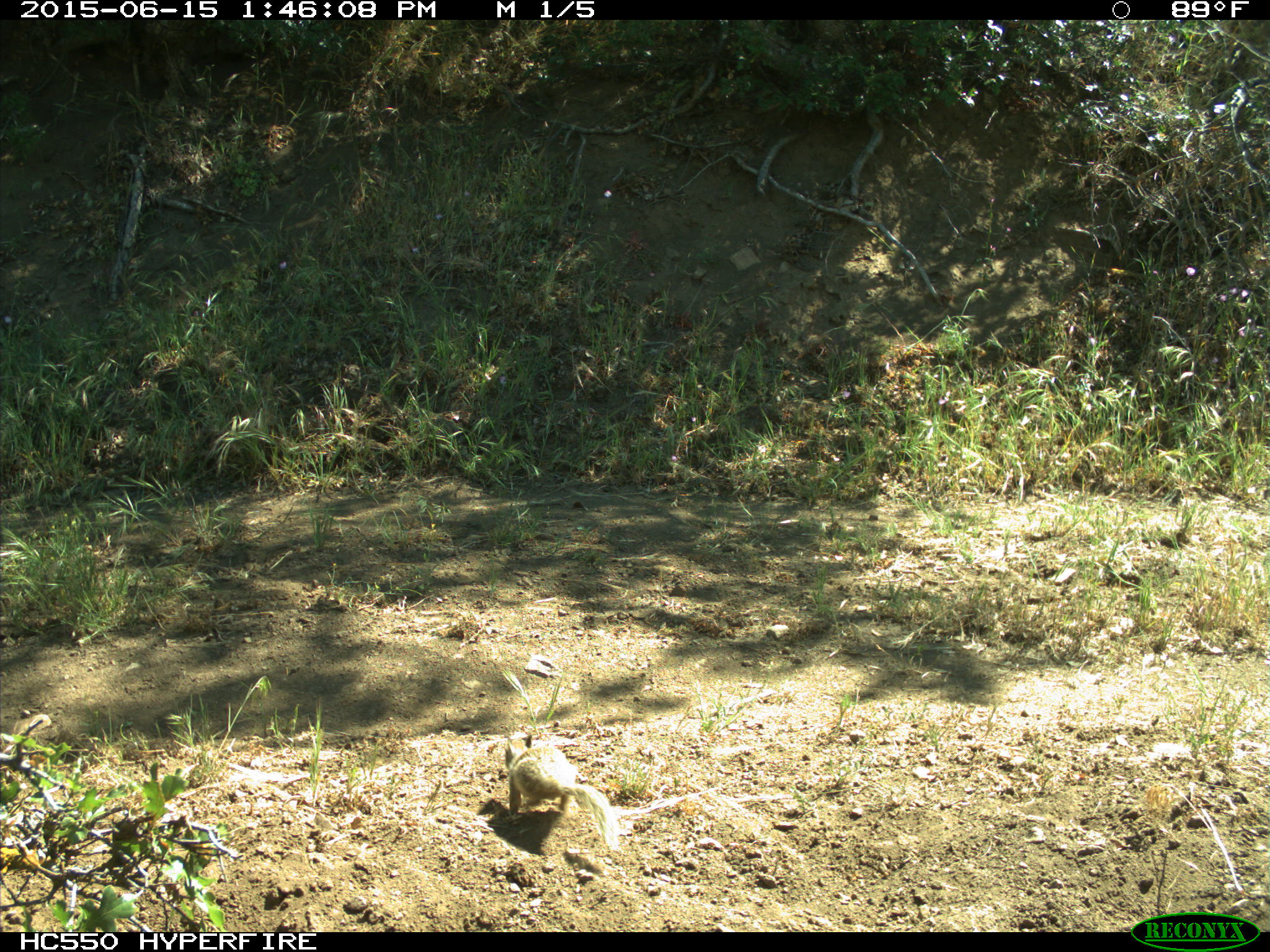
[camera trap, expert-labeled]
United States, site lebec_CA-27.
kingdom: Animalia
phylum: Chordata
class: Mammalia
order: Rodentia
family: Sciuridae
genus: Otospermophilus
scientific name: Otospermophilus beecheyi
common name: california ground squirrel